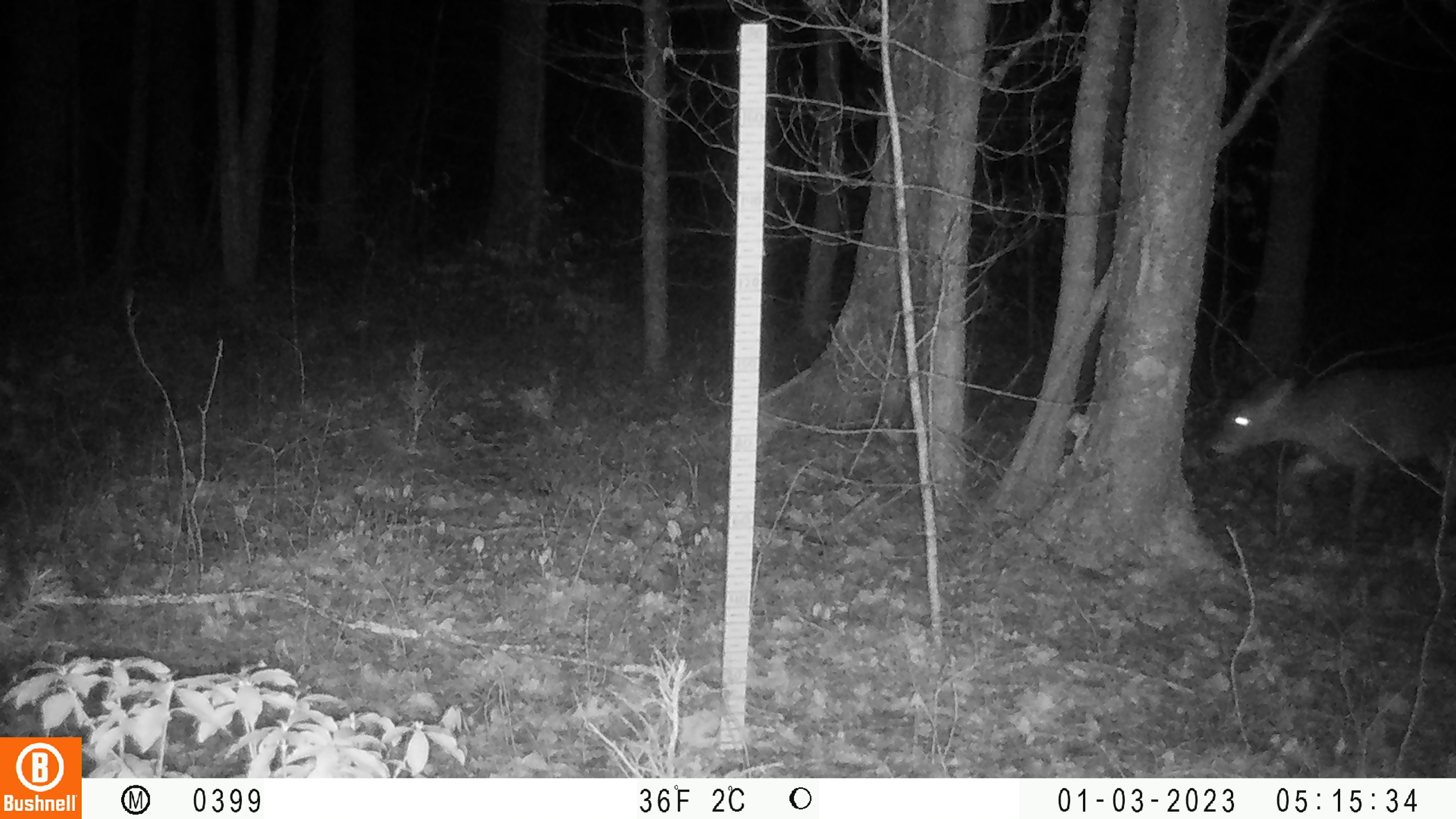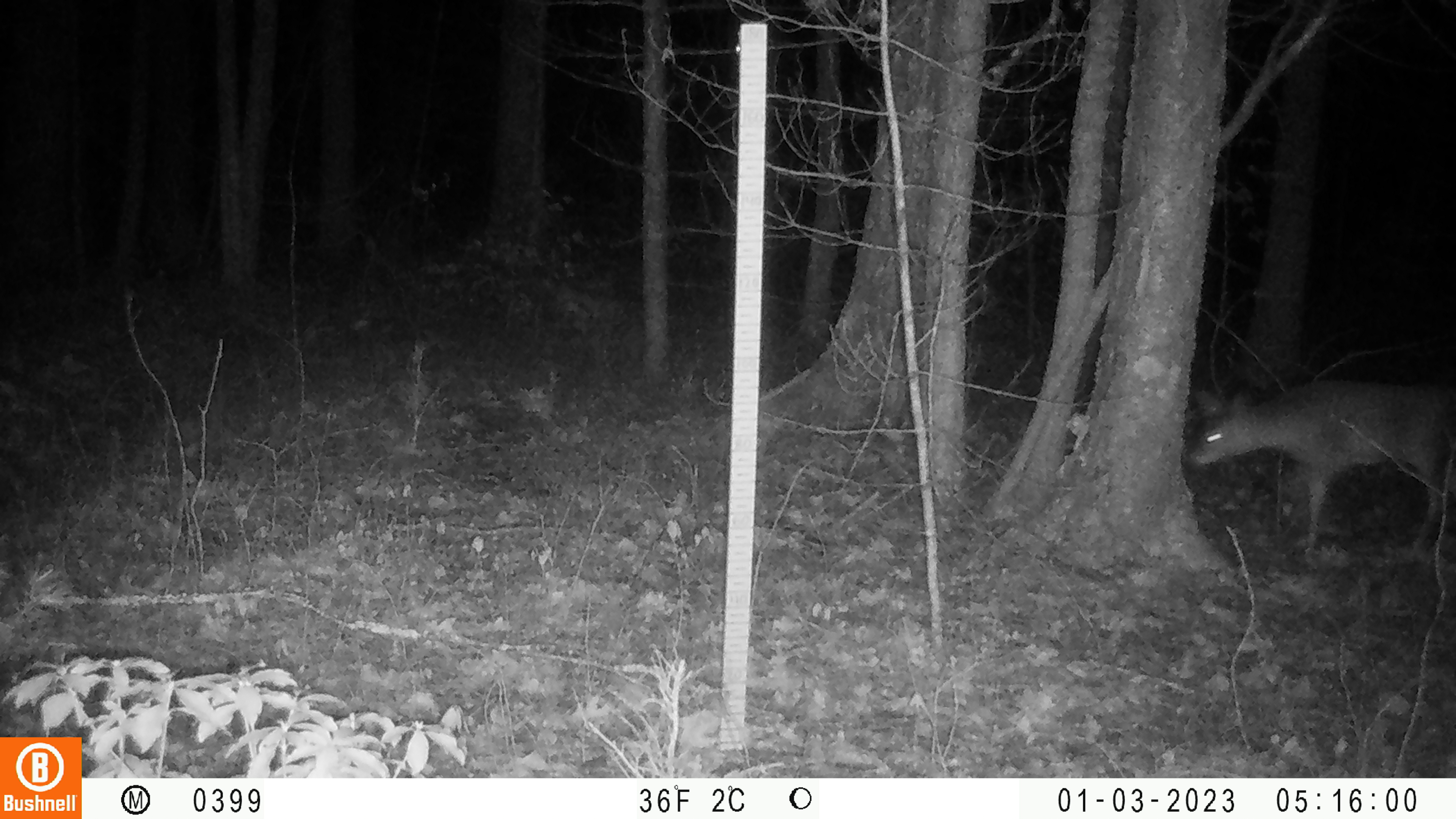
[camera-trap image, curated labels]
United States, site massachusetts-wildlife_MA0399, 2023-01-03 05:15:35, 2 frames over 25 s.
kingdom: Animalia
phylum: Chordata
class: Mammalia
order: Artiodactyla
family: Cervidae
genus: Odocoileus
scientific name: Odocoileus virginianus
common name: white-tailed deer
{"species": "white-tailed deer (Odocoileus virginianus)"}